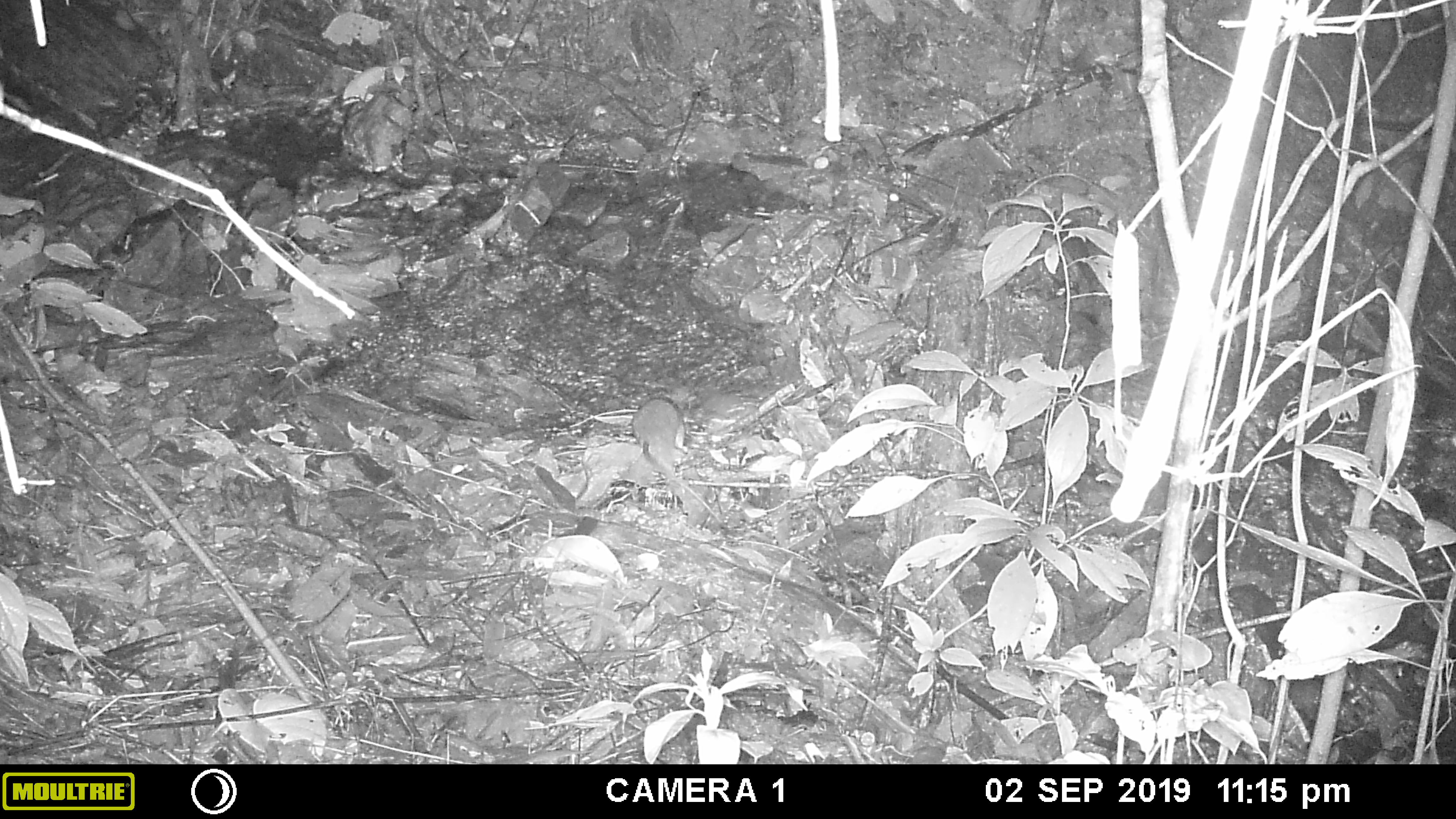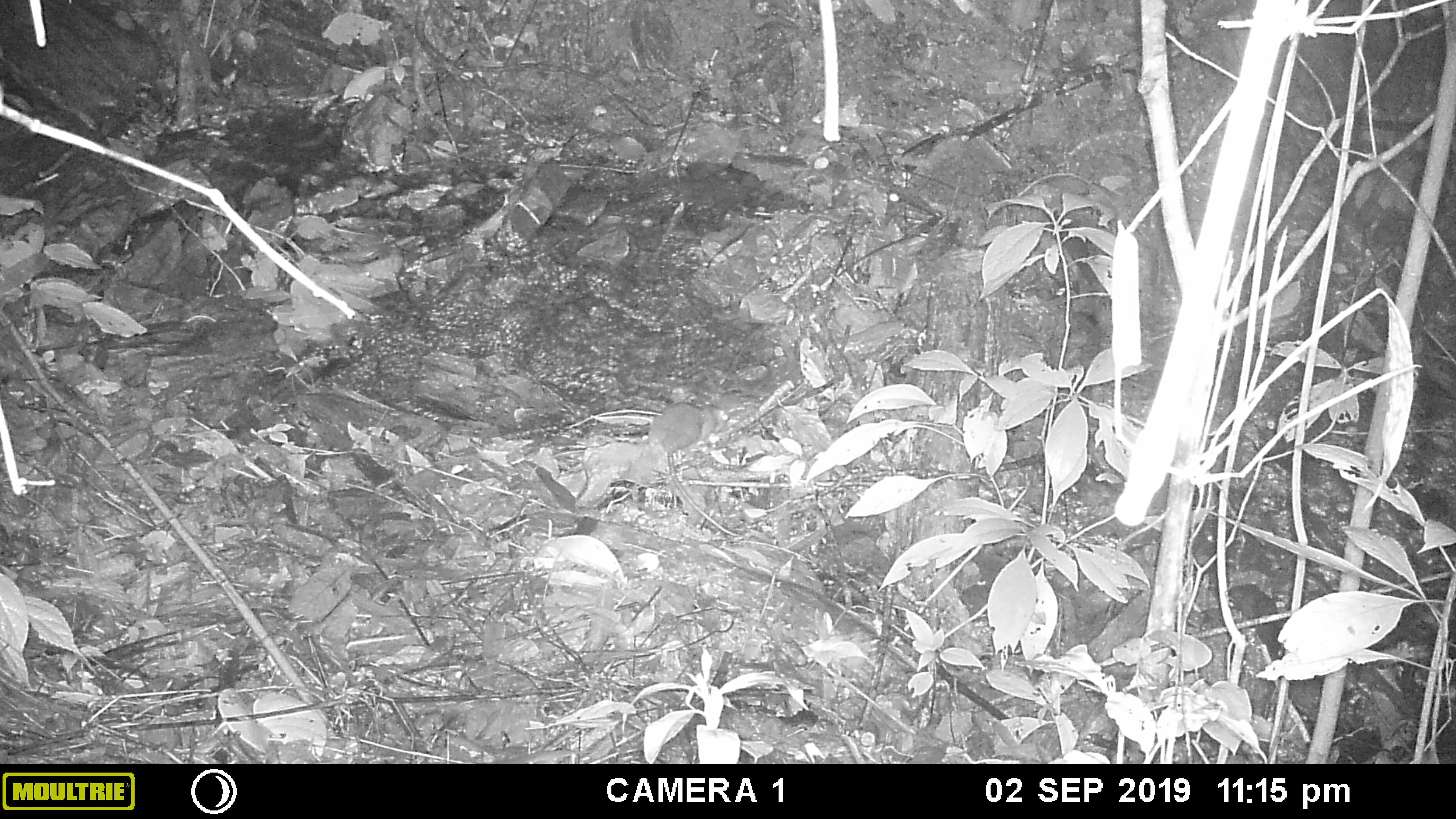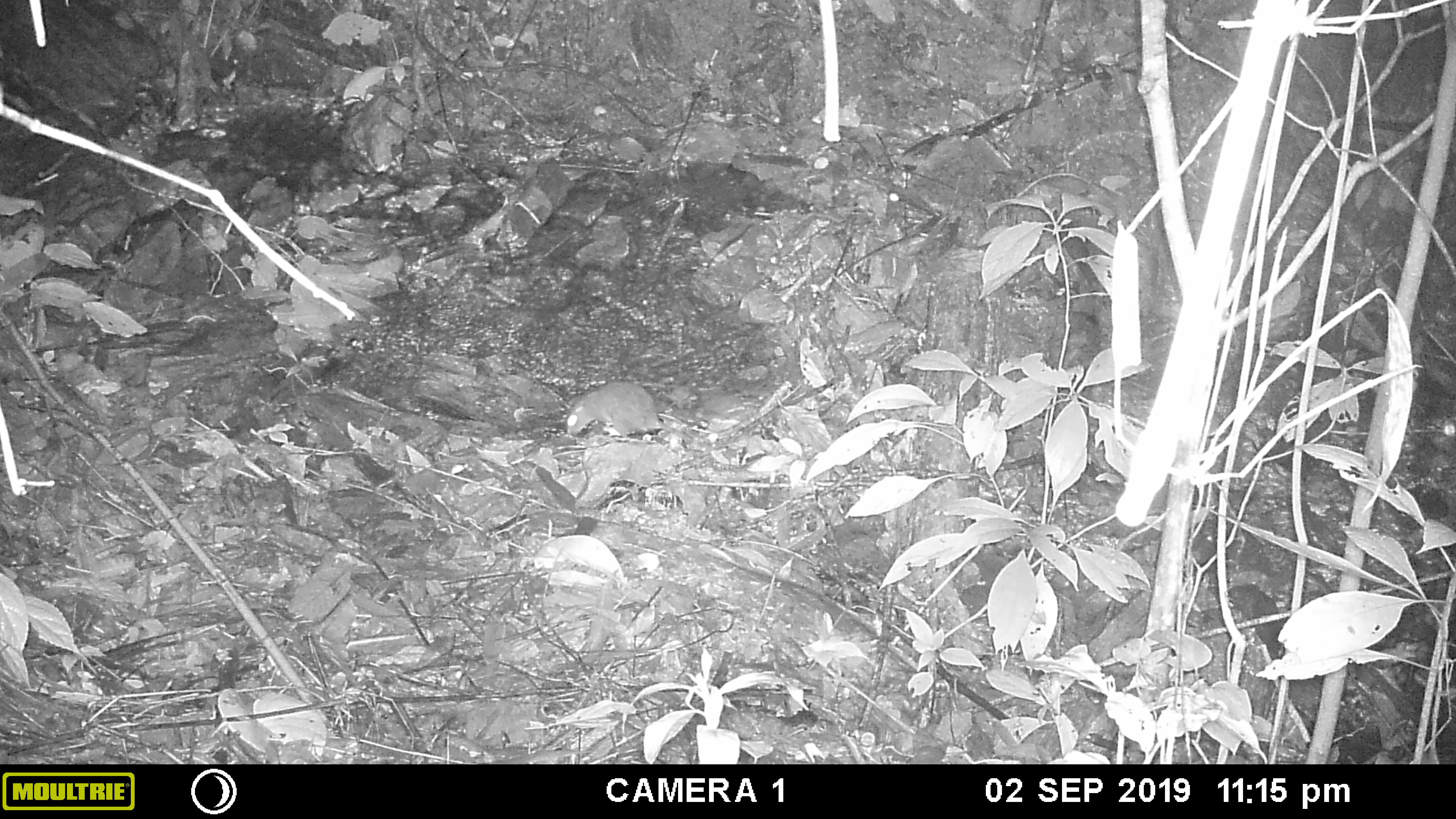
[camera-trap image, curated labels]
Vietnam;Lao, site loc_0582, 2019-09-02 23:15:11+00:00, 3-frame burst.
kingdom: Animalia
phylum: Chordata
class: Mammalia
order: Rodentia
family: Muridae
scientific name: Muridae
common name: old-world mice and rats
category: unidentified murid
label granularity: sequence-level